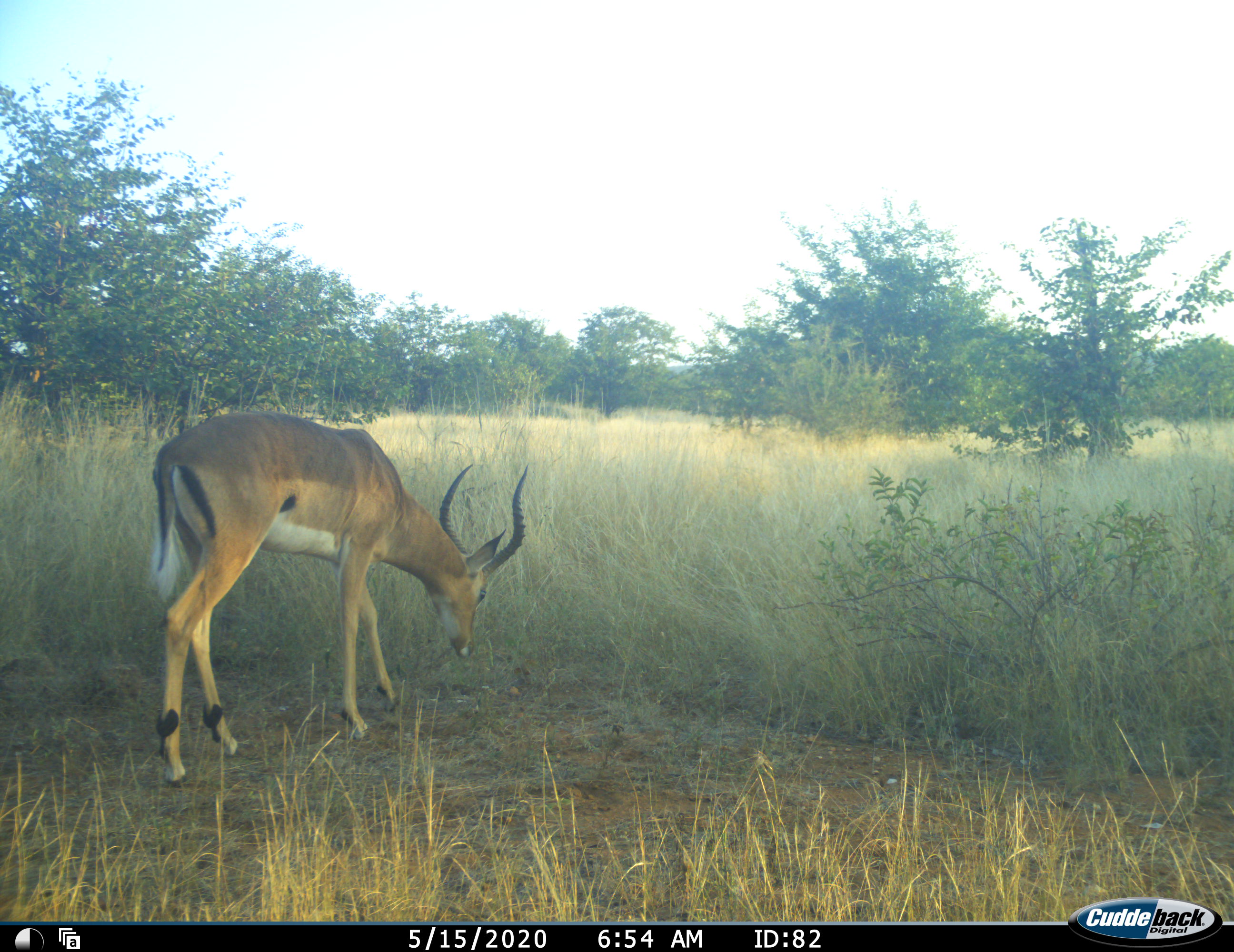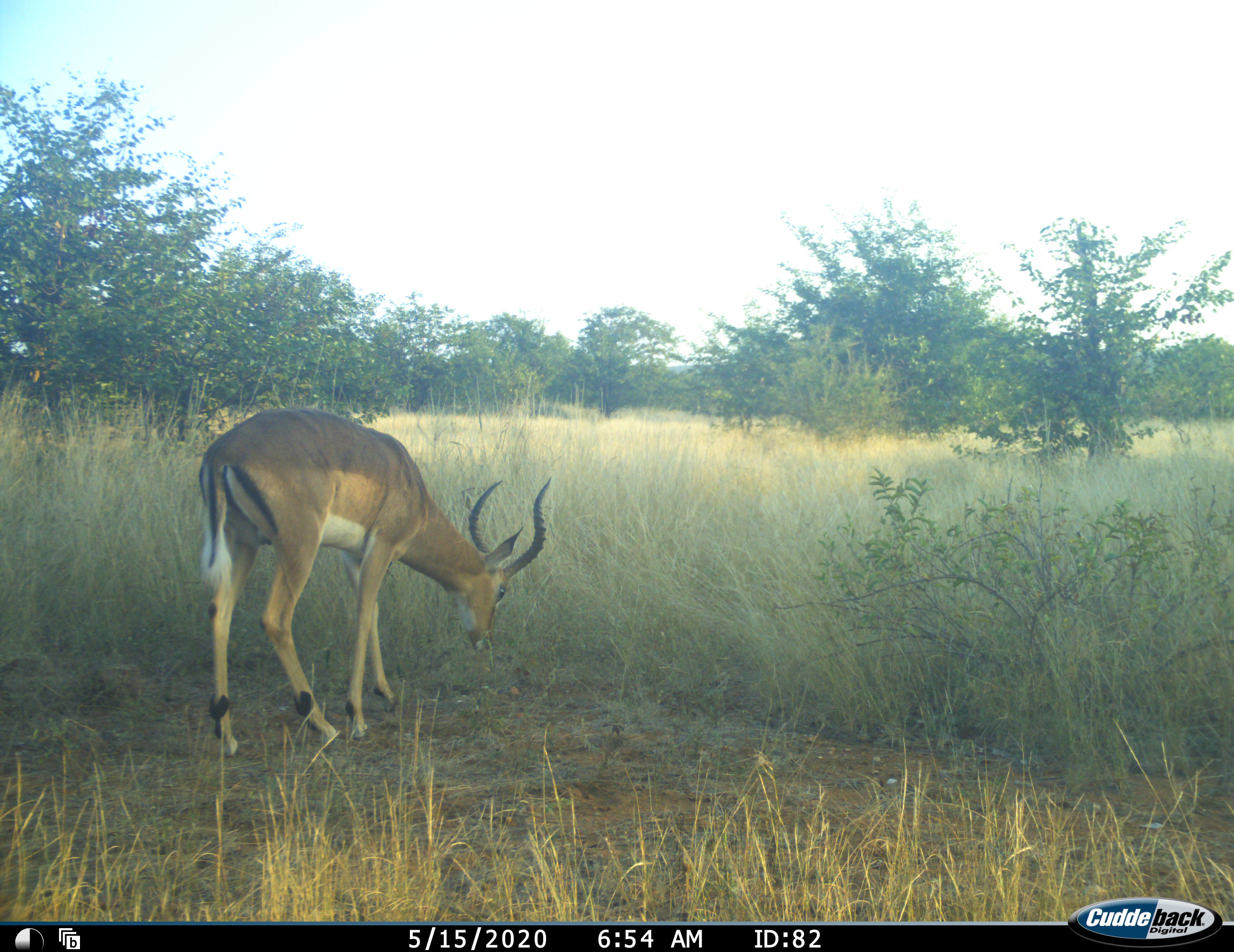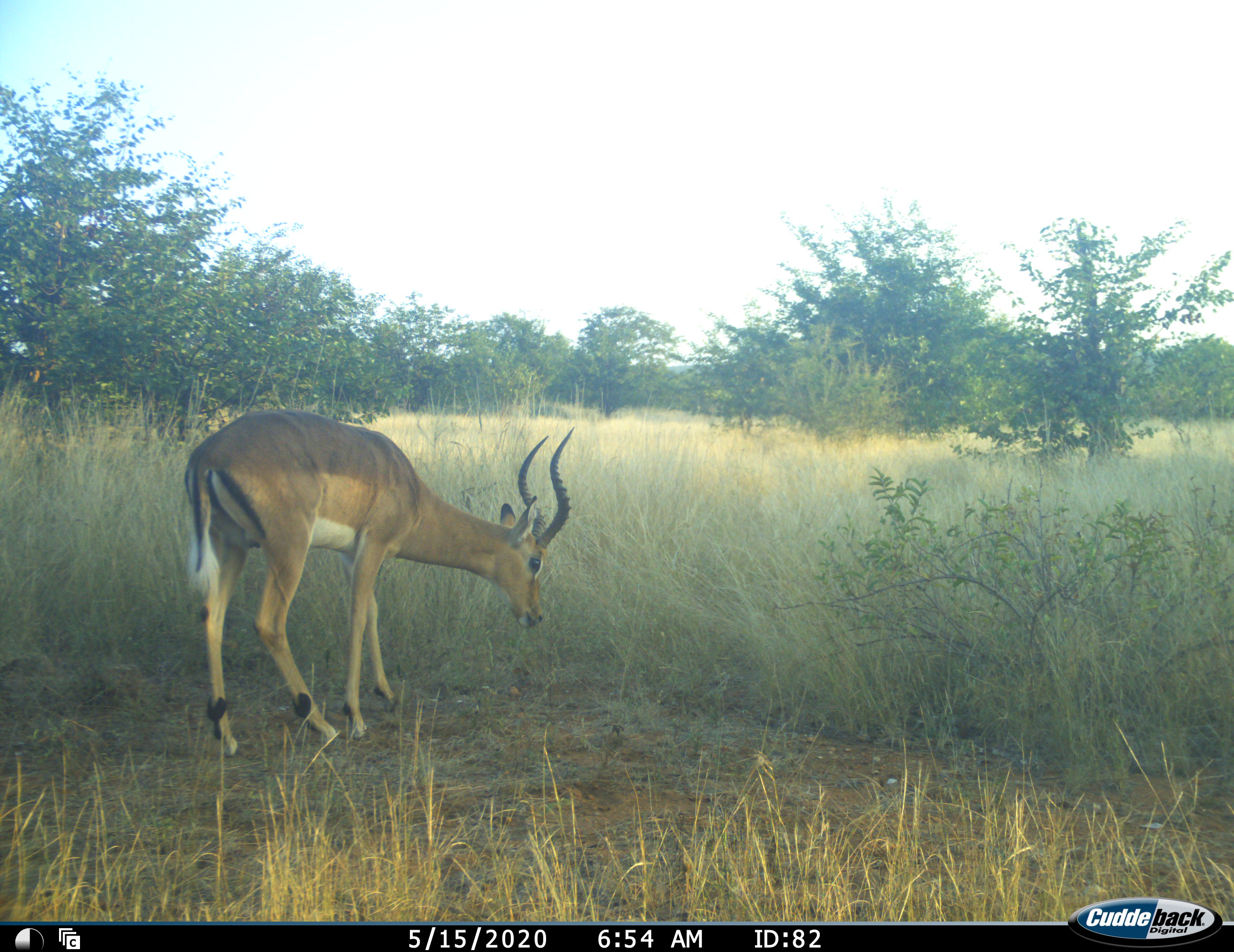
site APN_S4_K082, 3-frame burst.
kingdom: Animalia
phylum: Chordata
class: Mammalia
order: Artiodactyla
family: Bovidae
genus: Aepyceros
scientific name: Aepyceros melampus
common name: impala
Impala (Aepyceros melampus), count 1. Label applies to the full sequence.